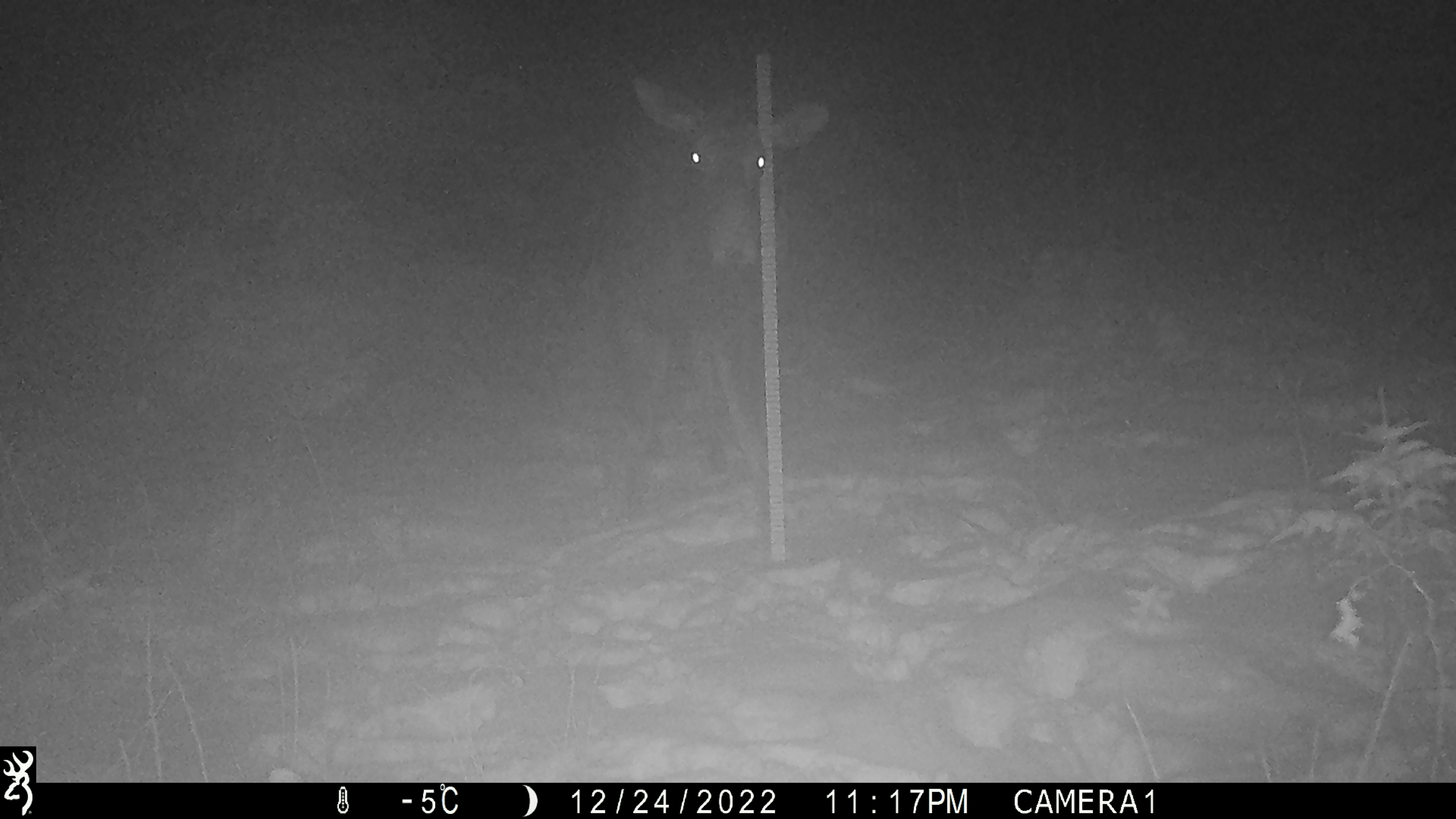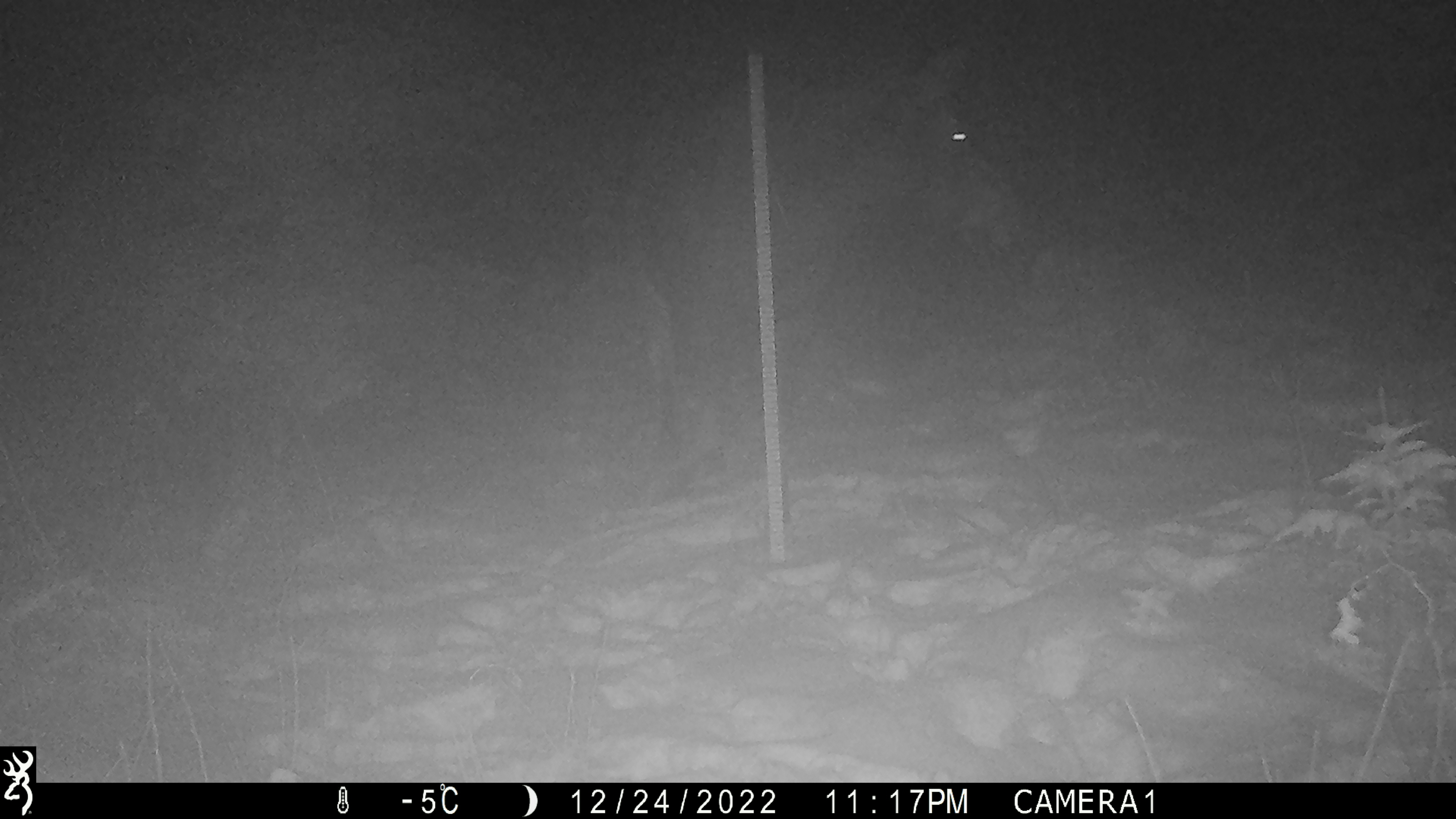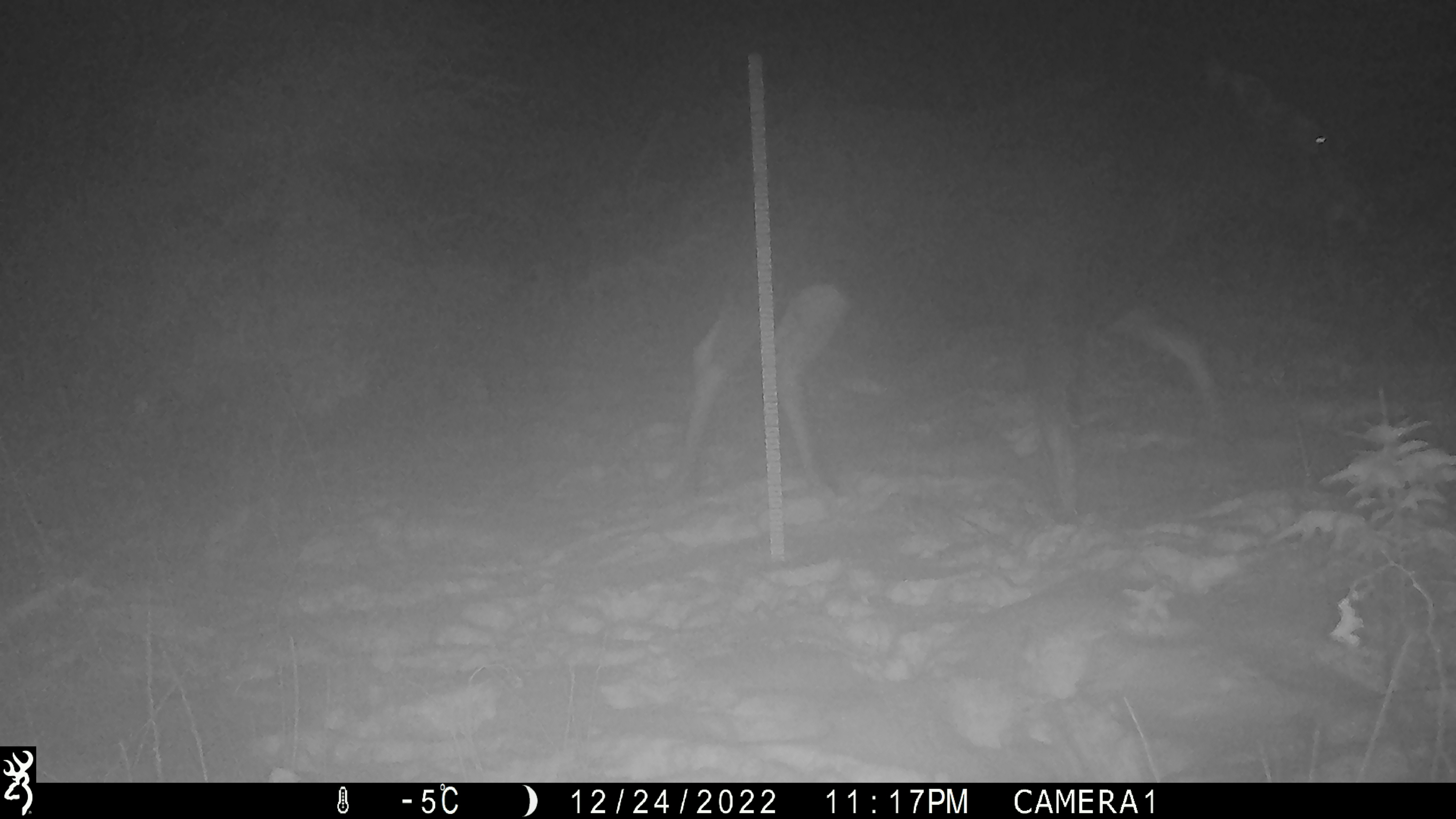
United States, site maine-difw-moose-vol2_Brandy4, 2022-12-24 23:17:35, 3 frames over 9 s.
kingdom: Animalia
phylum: Chordata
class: Mammalia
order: Artiodactyla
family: Cervidae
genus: Alces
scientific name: Alces alces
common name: moose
Moose (Alces alces).